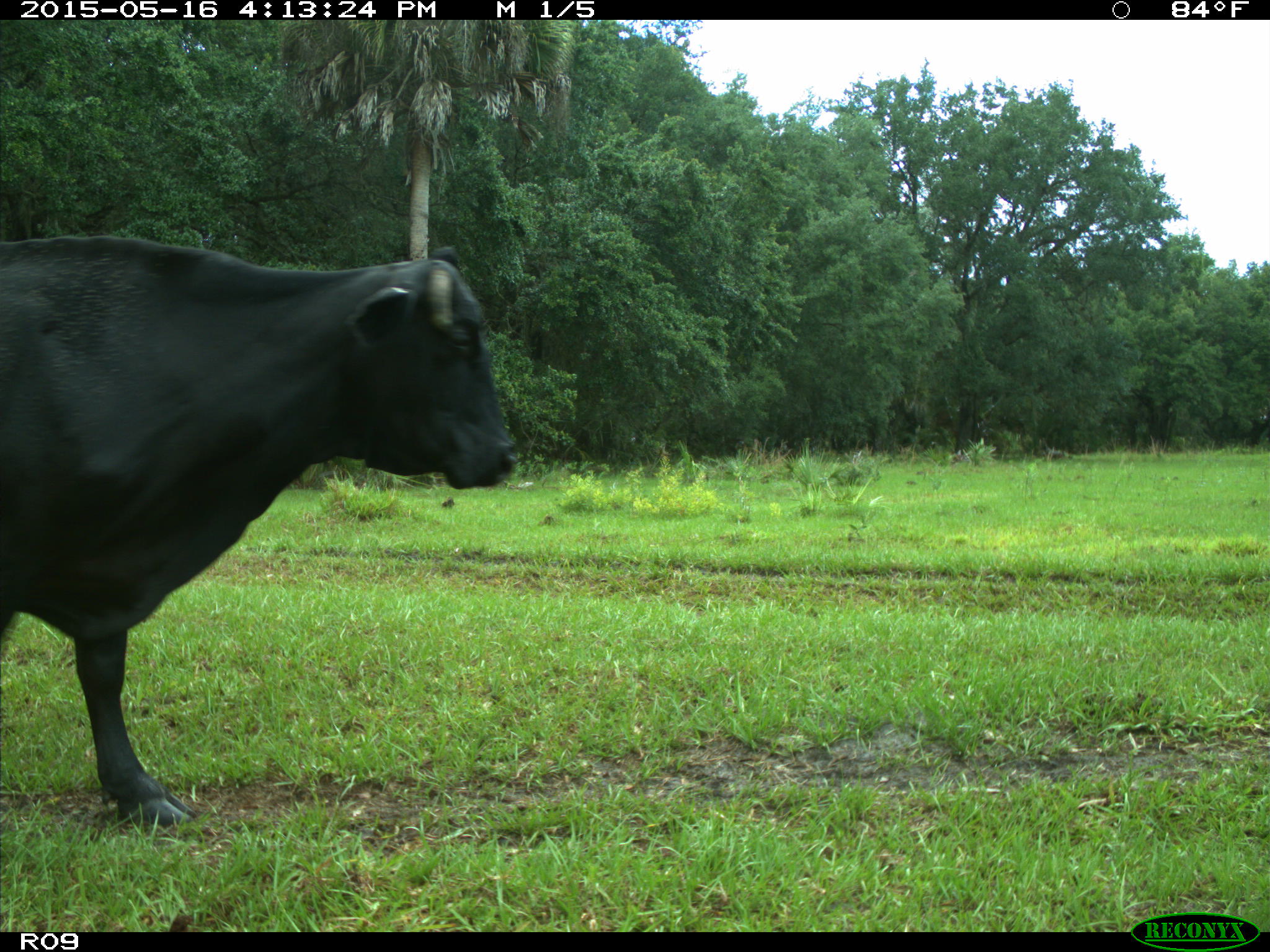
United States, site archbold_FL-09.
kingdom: Animalia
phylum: Chordata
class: Mammalia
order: Artiodactyla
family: Bovidae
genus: Bos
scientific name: Bos taurus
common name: domestic cow